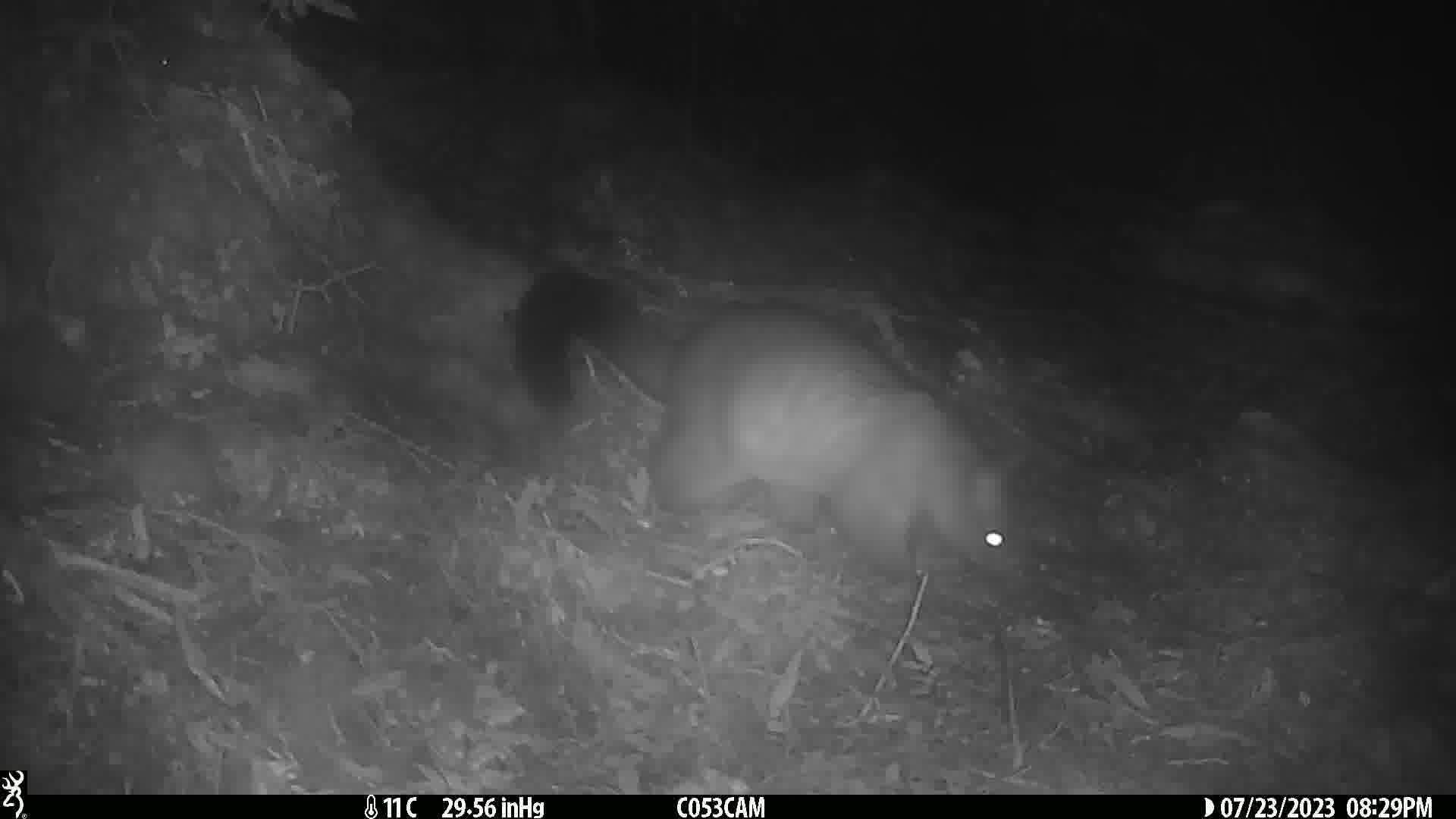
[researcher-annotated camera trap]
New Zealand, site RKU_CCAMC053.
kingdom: Animalia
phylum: Chordata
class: Mammalia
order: Diprotodontia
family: Phalangeridae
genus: Trichosurus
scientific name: Trichosurus vulpecula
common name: common brushtail possum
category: possum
Possum (common brushtail possum) (Trichosurus vulpecula).